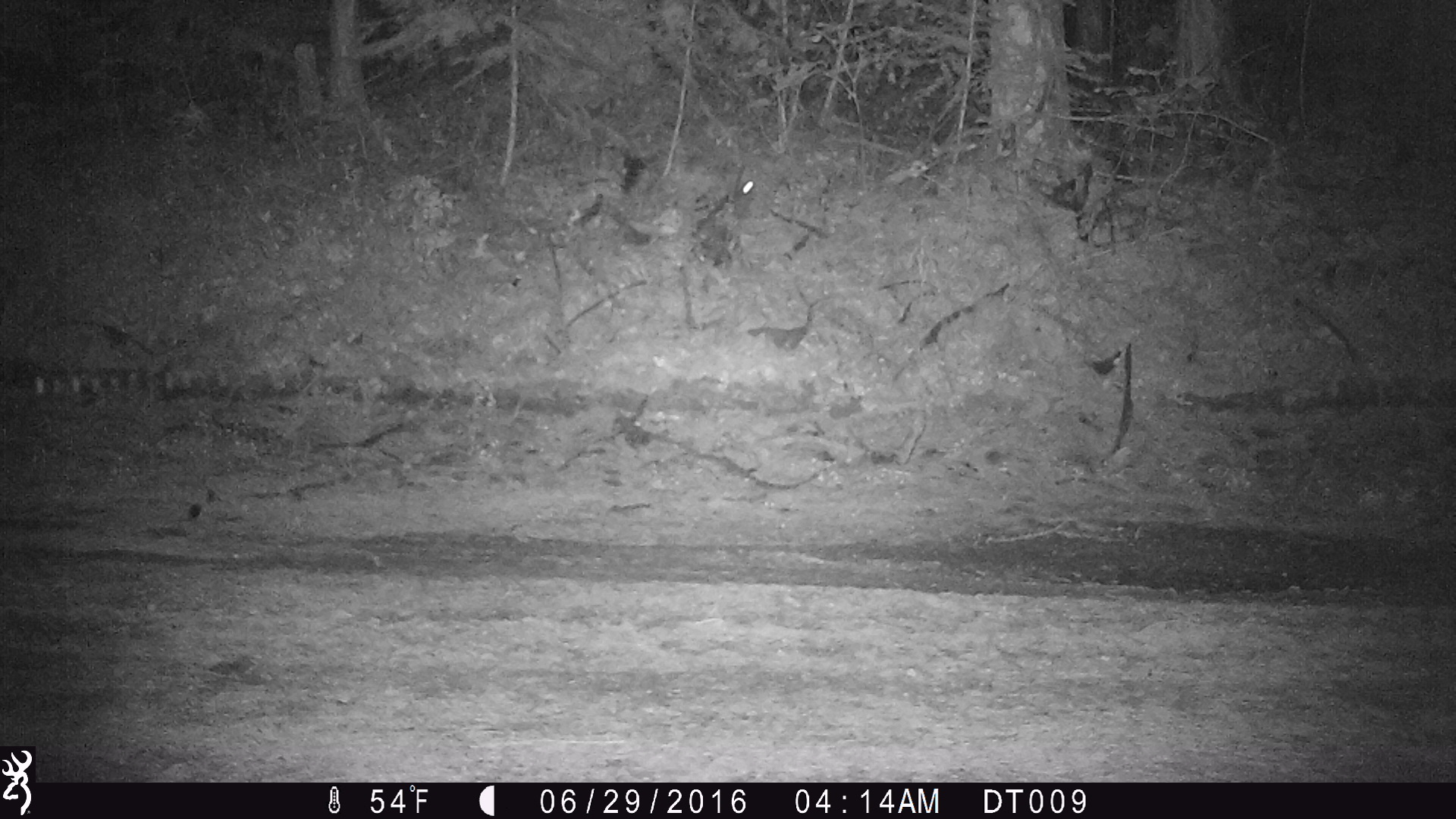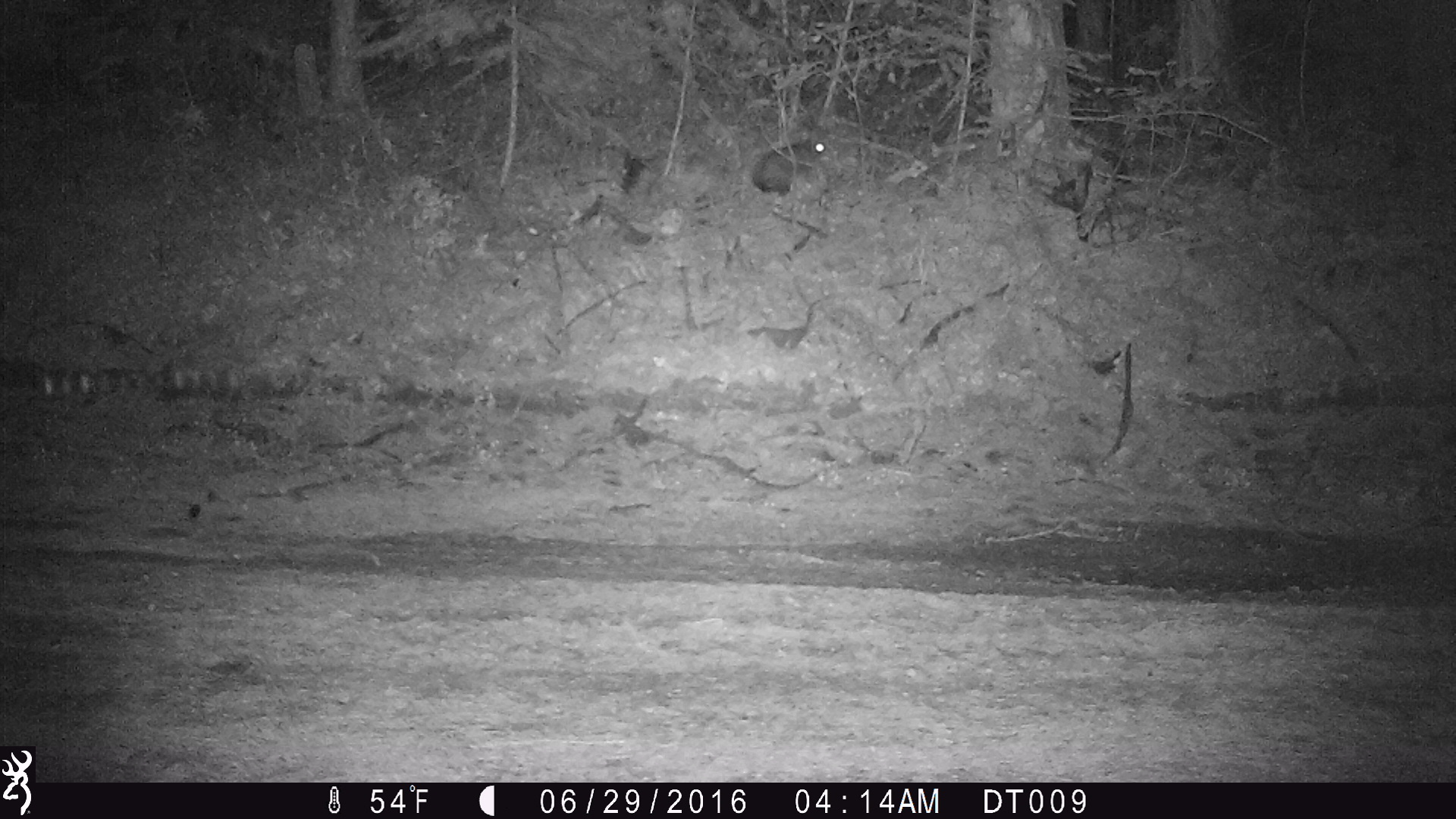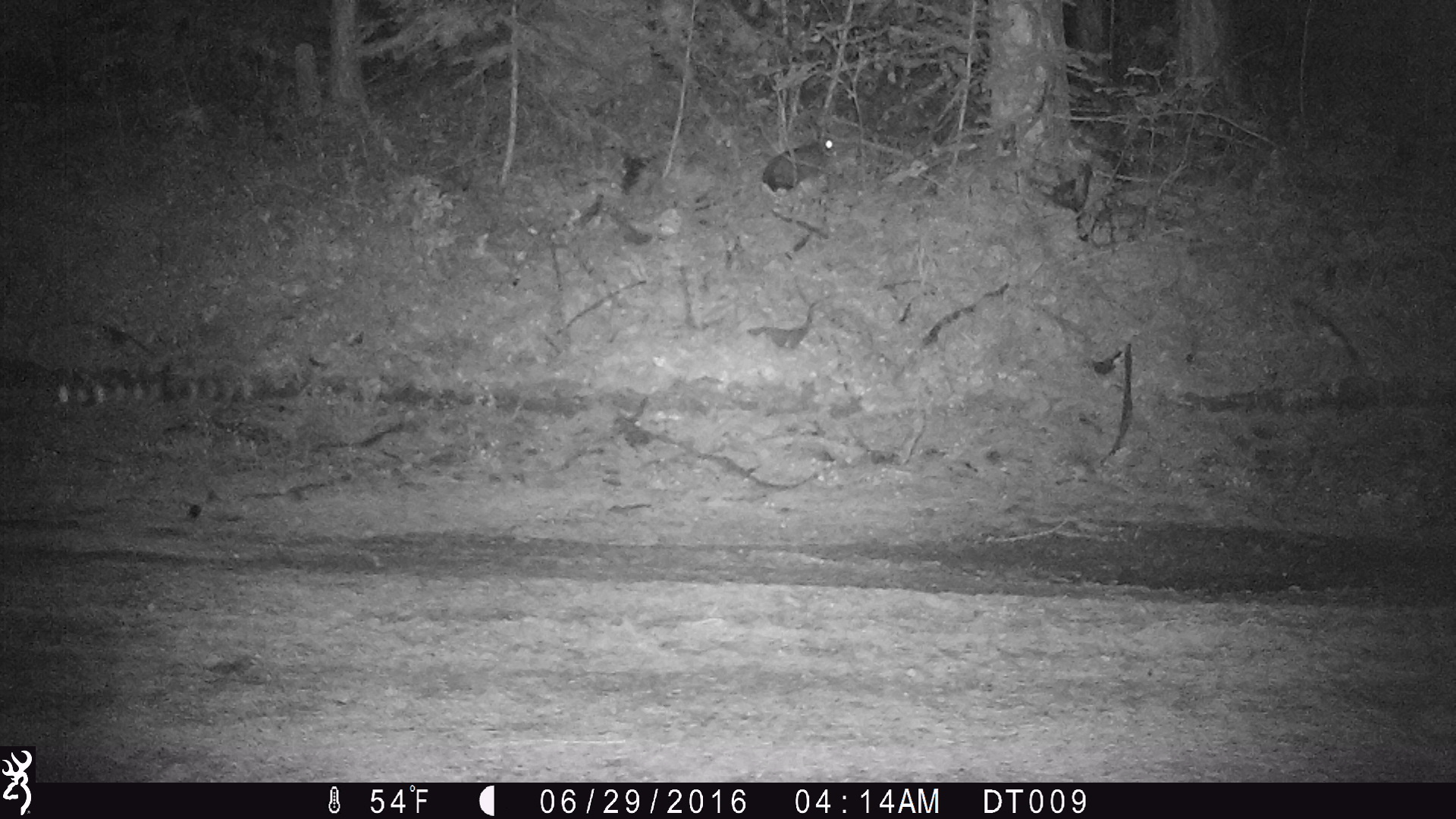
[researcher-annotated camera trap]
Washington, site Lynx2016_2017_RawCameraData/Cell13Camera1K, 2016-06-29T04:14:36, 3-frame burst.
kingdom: Animalia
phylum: Chordata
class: Mammalia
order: Lagomorpha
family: Leporidae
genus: Lepus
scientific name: Lepus americanus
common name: snowshoe hare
Lepus americanus (snowshoe hare). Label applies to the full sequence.